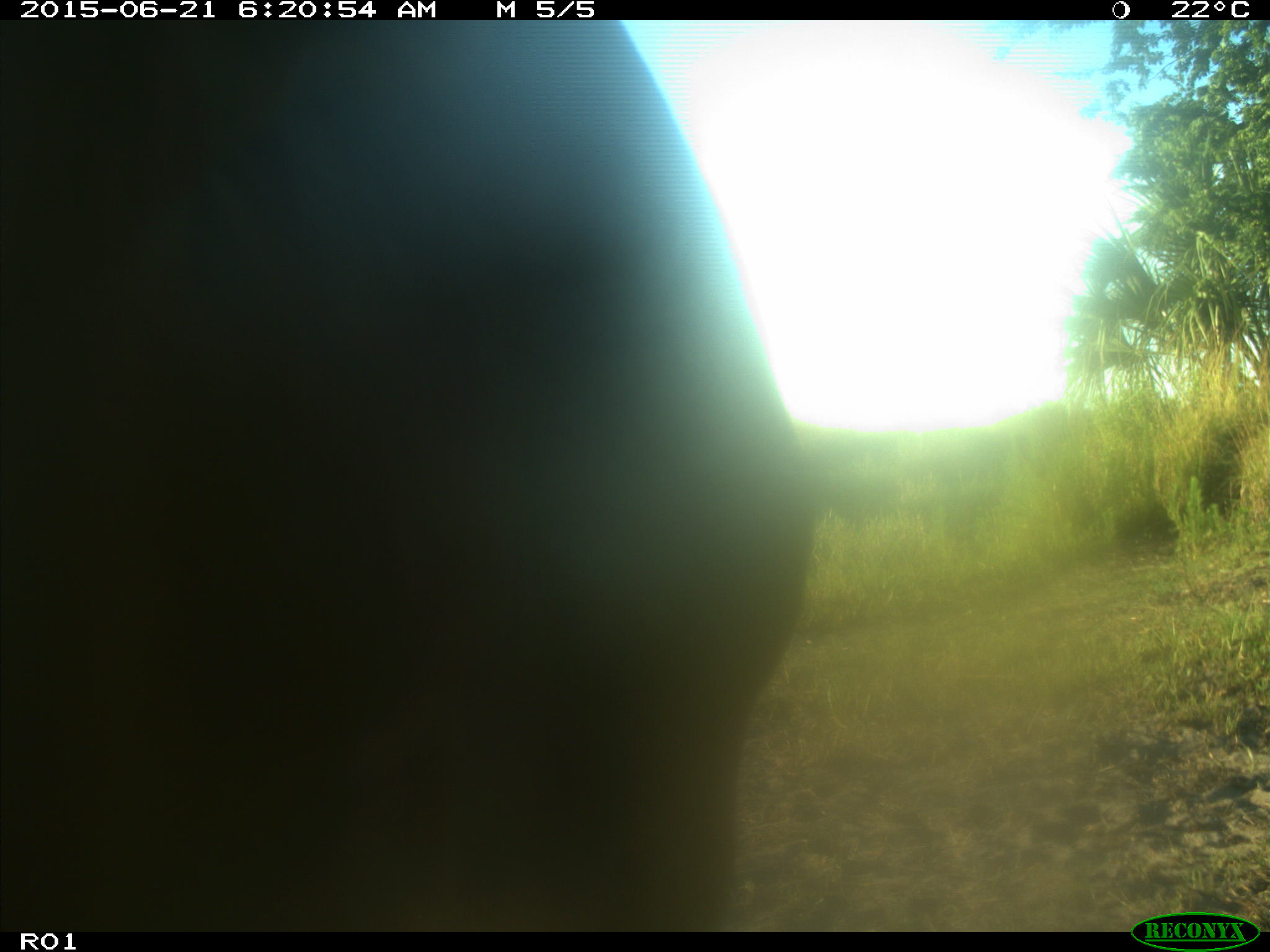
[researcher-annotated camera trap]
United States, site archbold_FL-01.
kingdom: Animalia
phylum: Chordata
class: Mammalia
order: Artiodactyla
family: Bovidae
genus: Bos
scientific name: Bos taurus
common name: domestic cow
Bos taurus (domestic cow).